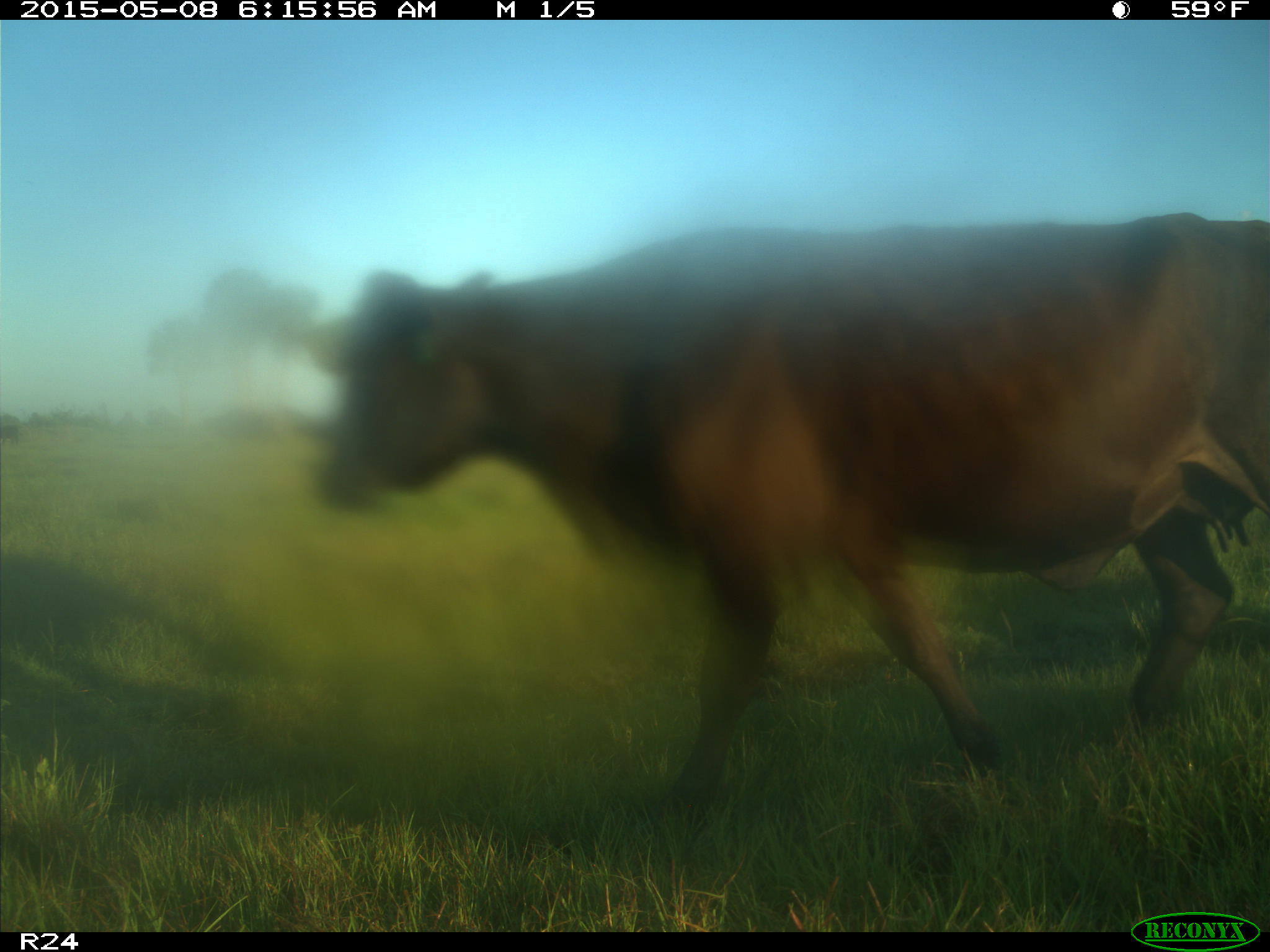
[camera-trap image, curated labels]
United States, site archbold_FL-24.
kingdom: Animalia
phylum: Chordata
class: Mammalia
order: Artiodactyla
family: Bovidae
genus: Bos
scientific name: Bos taurus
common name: domestic cow